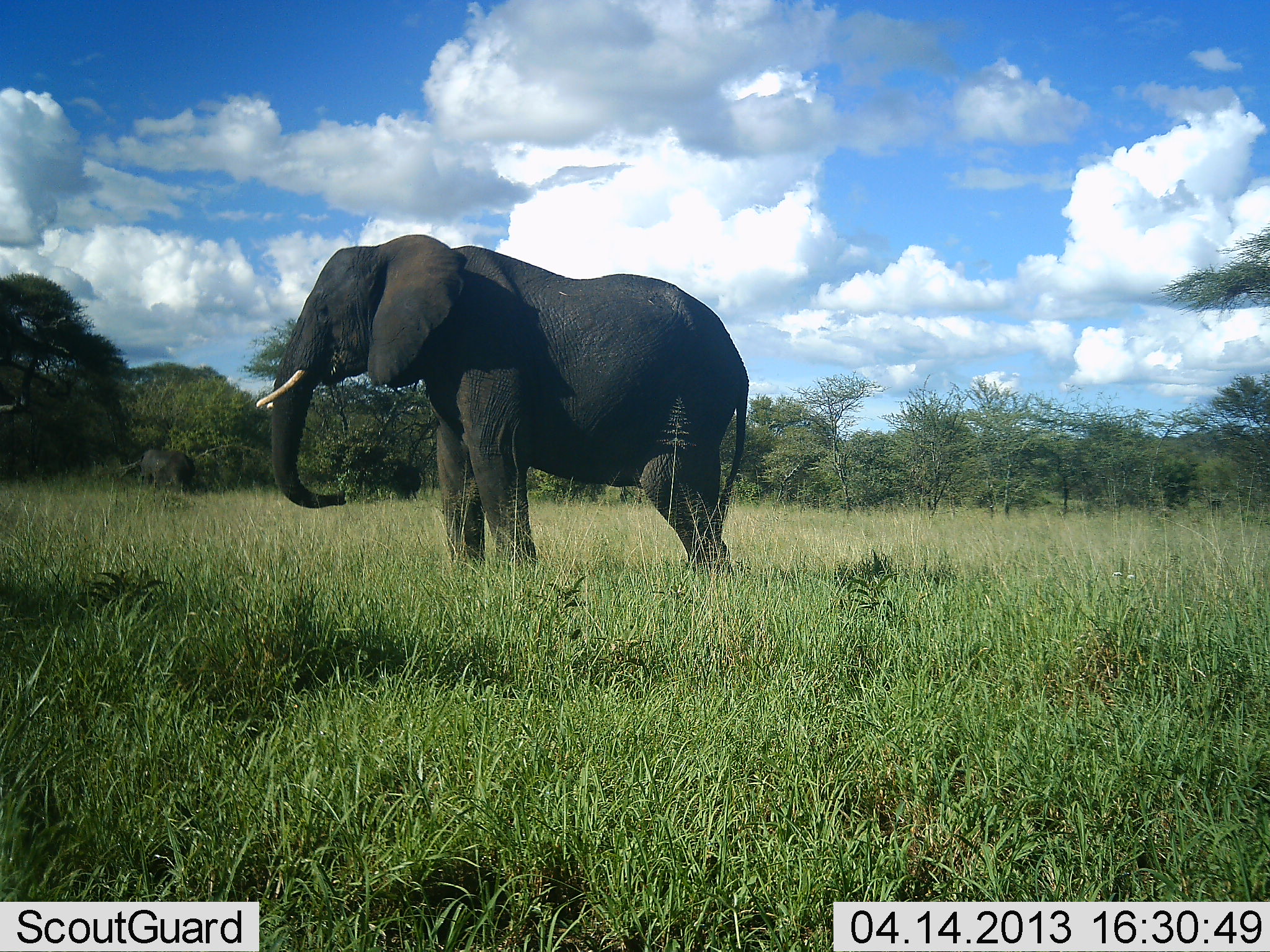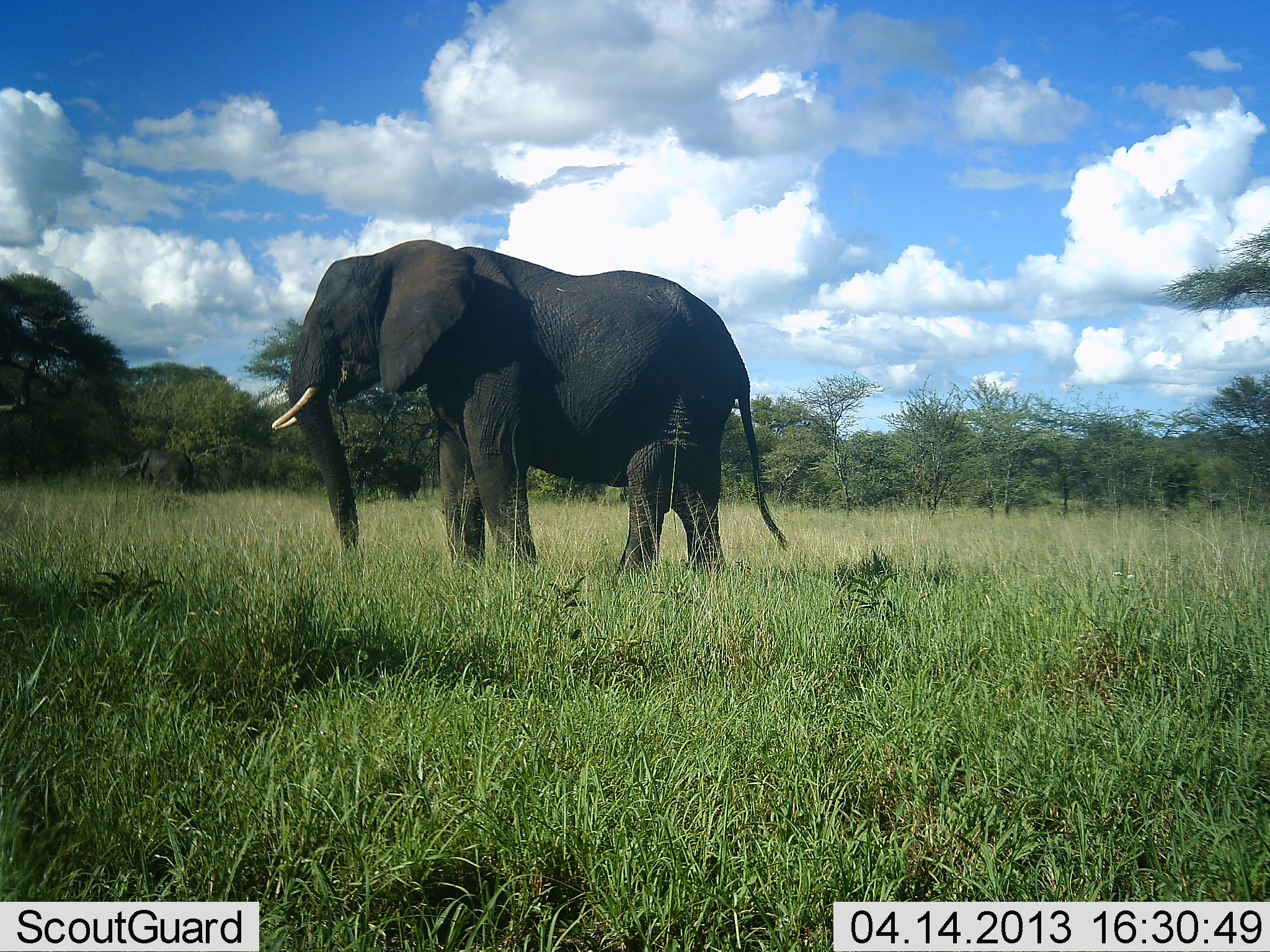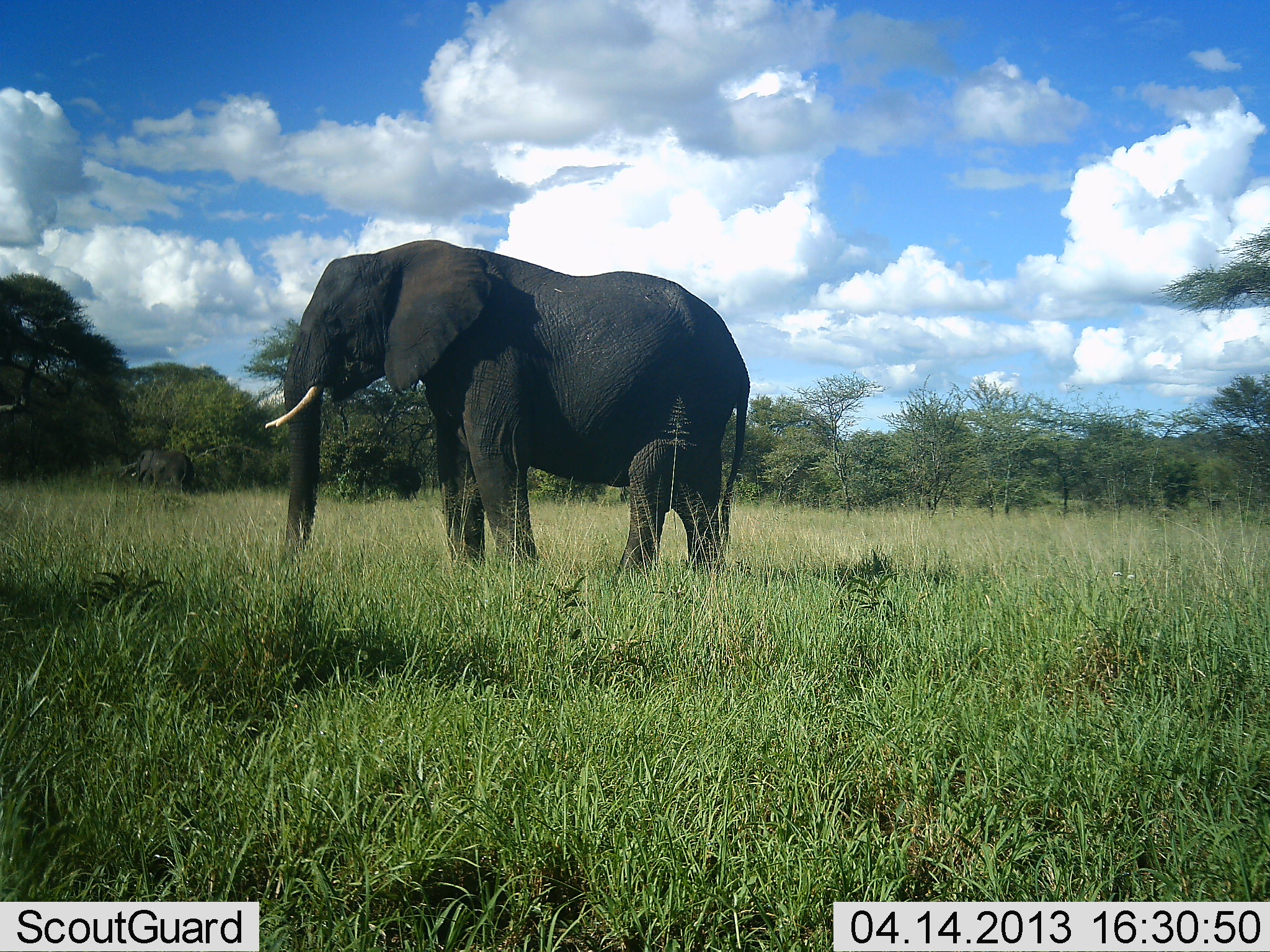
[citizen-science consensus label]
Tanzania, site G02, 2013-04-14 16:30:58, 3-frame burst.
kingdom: Animalia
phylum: Chordata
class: Mammalia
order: Proboscidea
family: Elephantidae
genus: Loxodonta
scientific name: Loxodonta africana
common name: african bush elephant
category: elephant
Elephant (african bush elephant) (Loxodonta africana), count 1. Behavior (volunteer vote fractions): standing 87%, resting 0%, moving 13%, interacting 3%. Young present (vote fraction): 0%. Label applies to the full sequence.